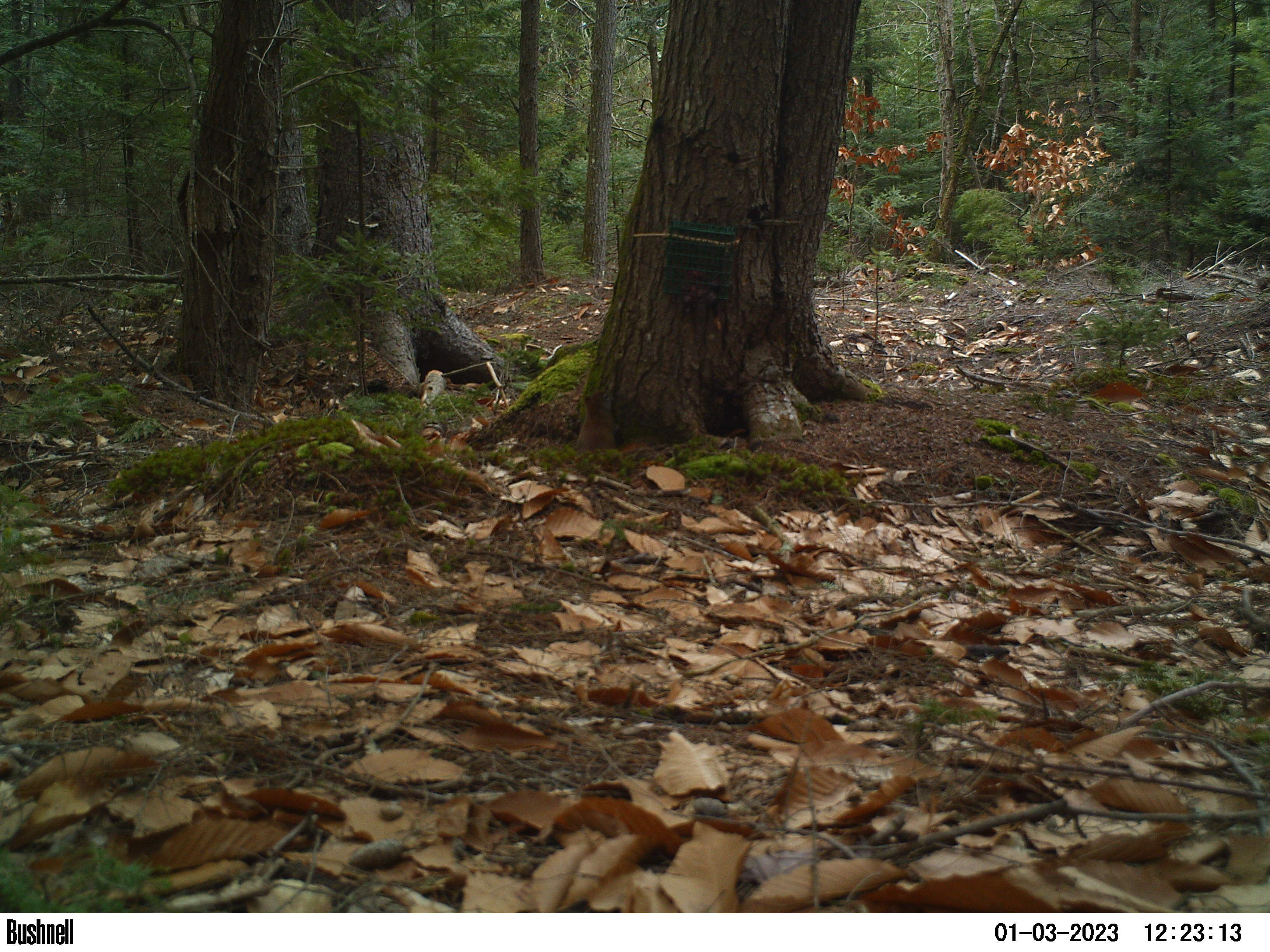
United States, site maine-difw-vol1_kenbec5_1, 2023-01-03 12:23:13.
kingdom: Animalia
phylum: Chordata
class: Mammalia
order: Rodentia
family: Sciuridae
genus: Tamiasciurus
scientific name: Tamiasciurus hudsonicus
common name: red squirrel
Red squirrel (Tamiasciurus hudsonicus).